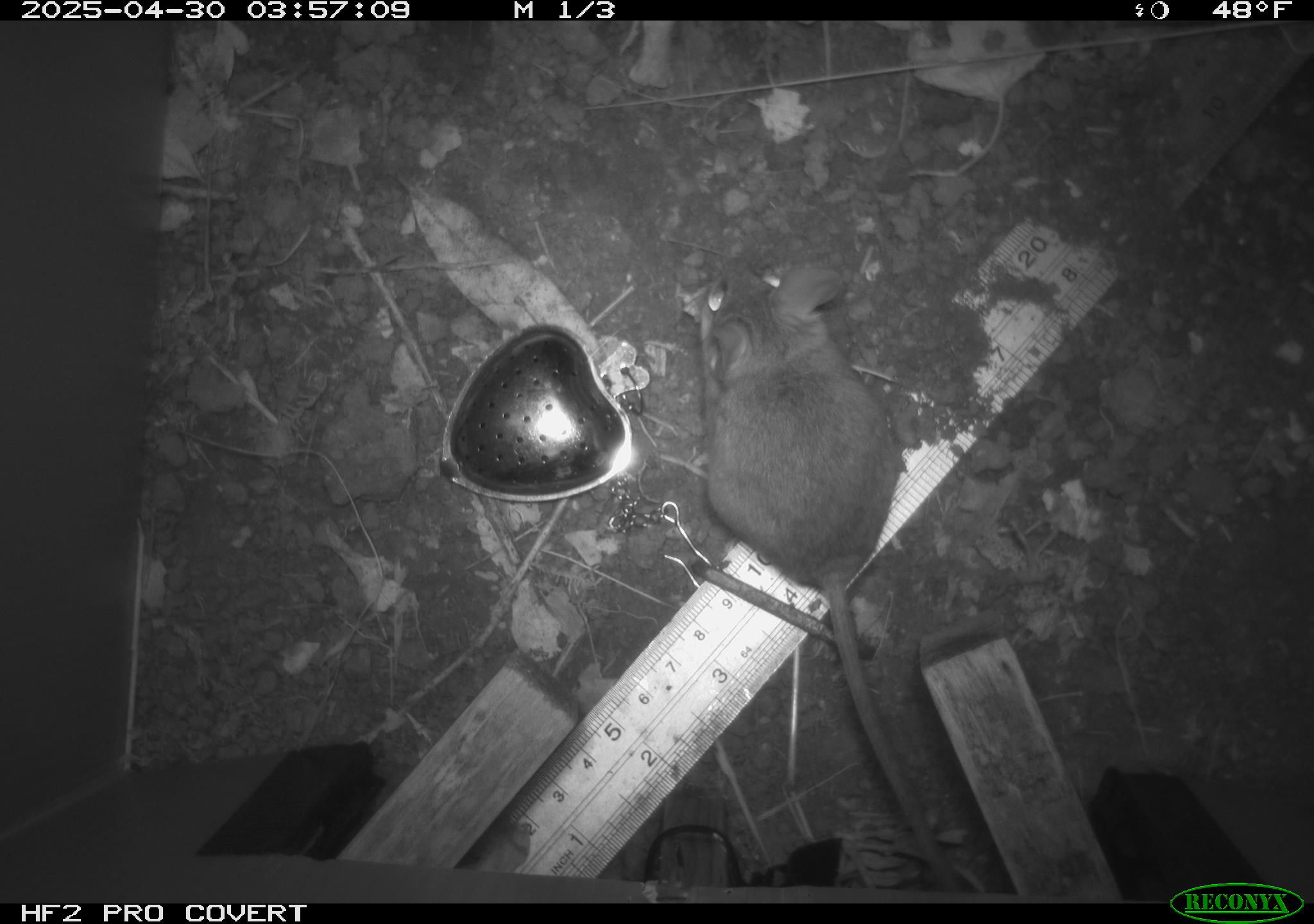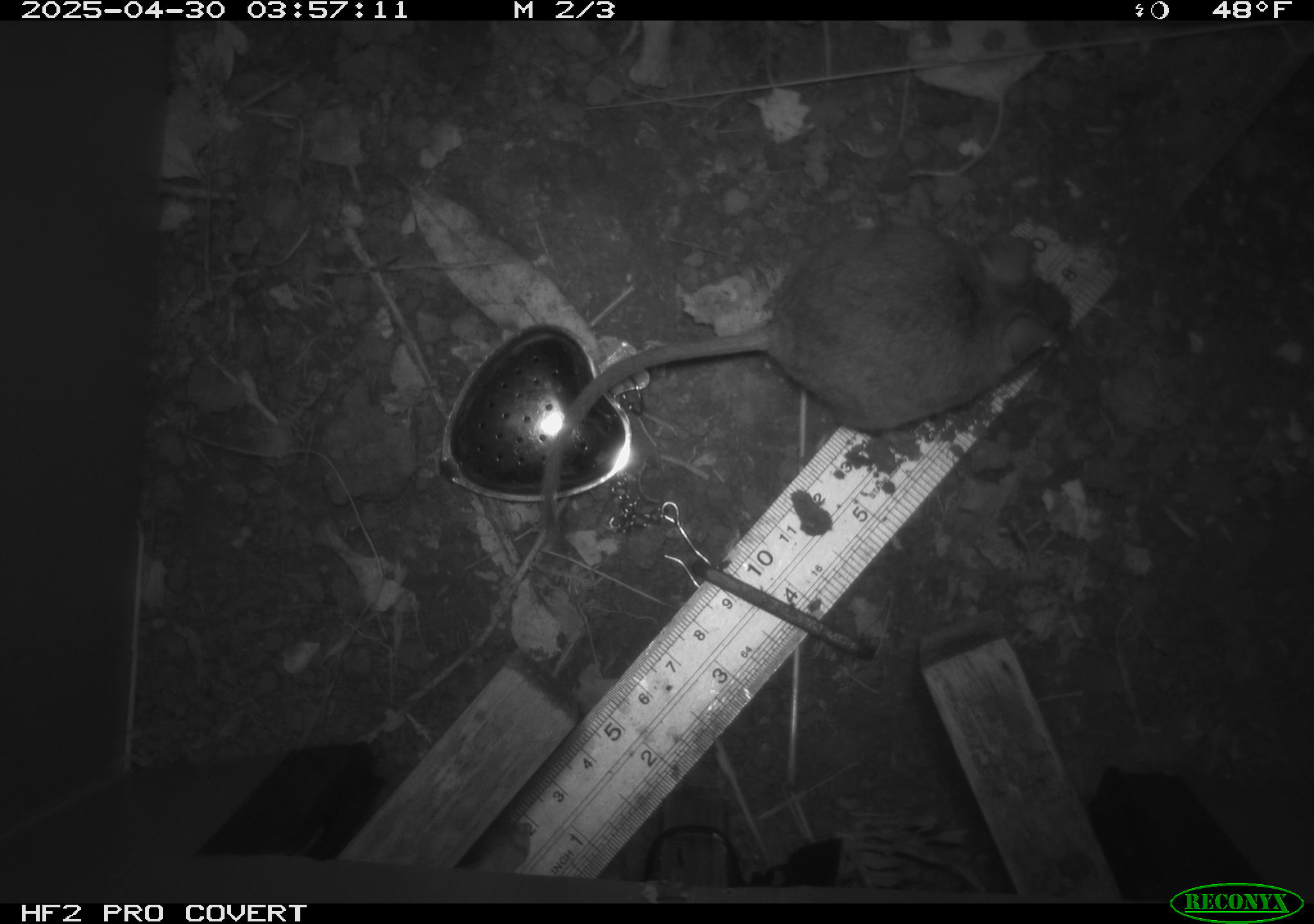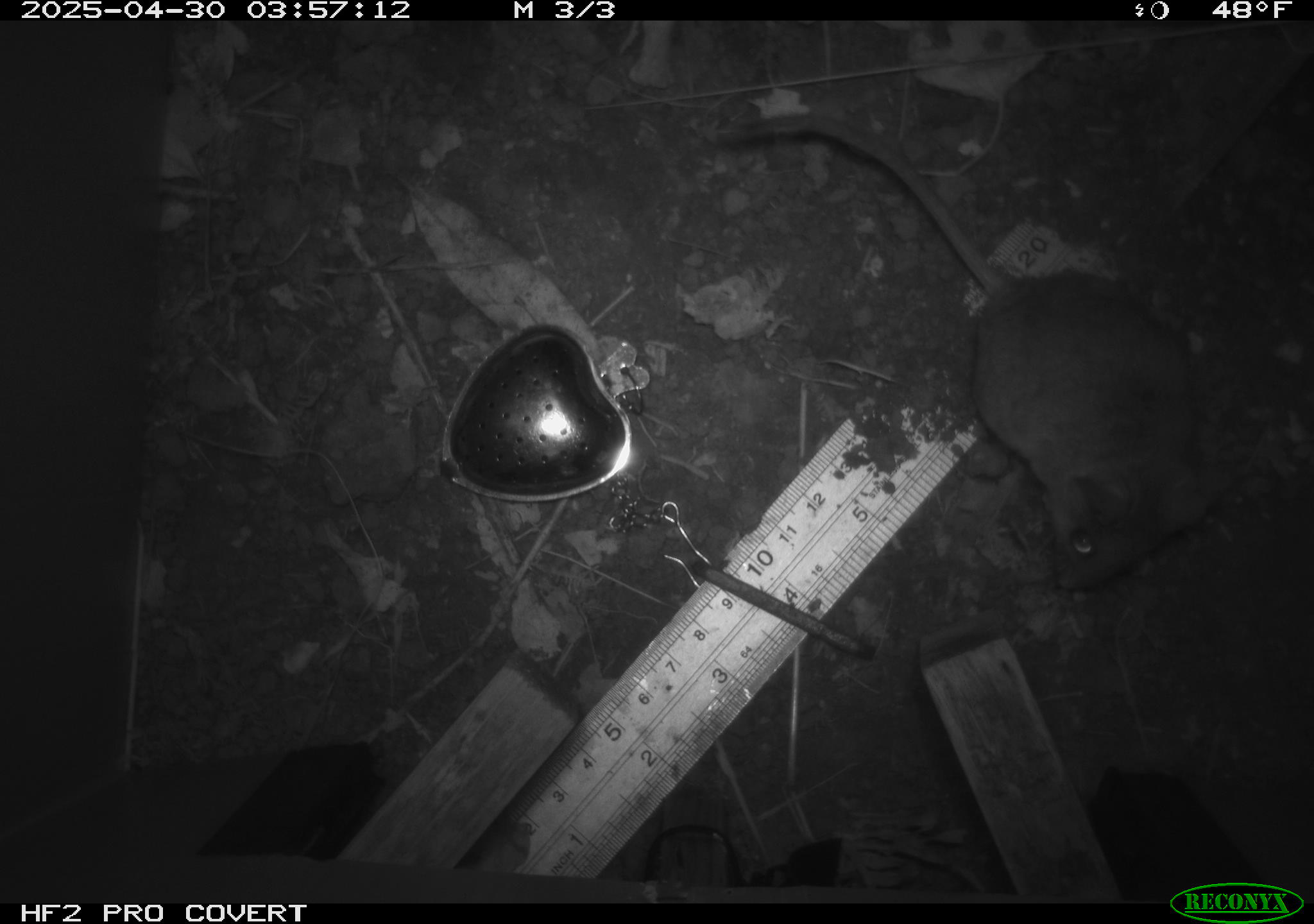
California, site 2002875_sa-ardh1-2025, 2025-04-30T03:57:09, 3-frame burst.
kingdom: Animalia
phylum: Chordata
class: Mammalia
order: Rodentia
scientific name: Rodentia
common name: mouse species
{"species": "mouse species (Rodentia)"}